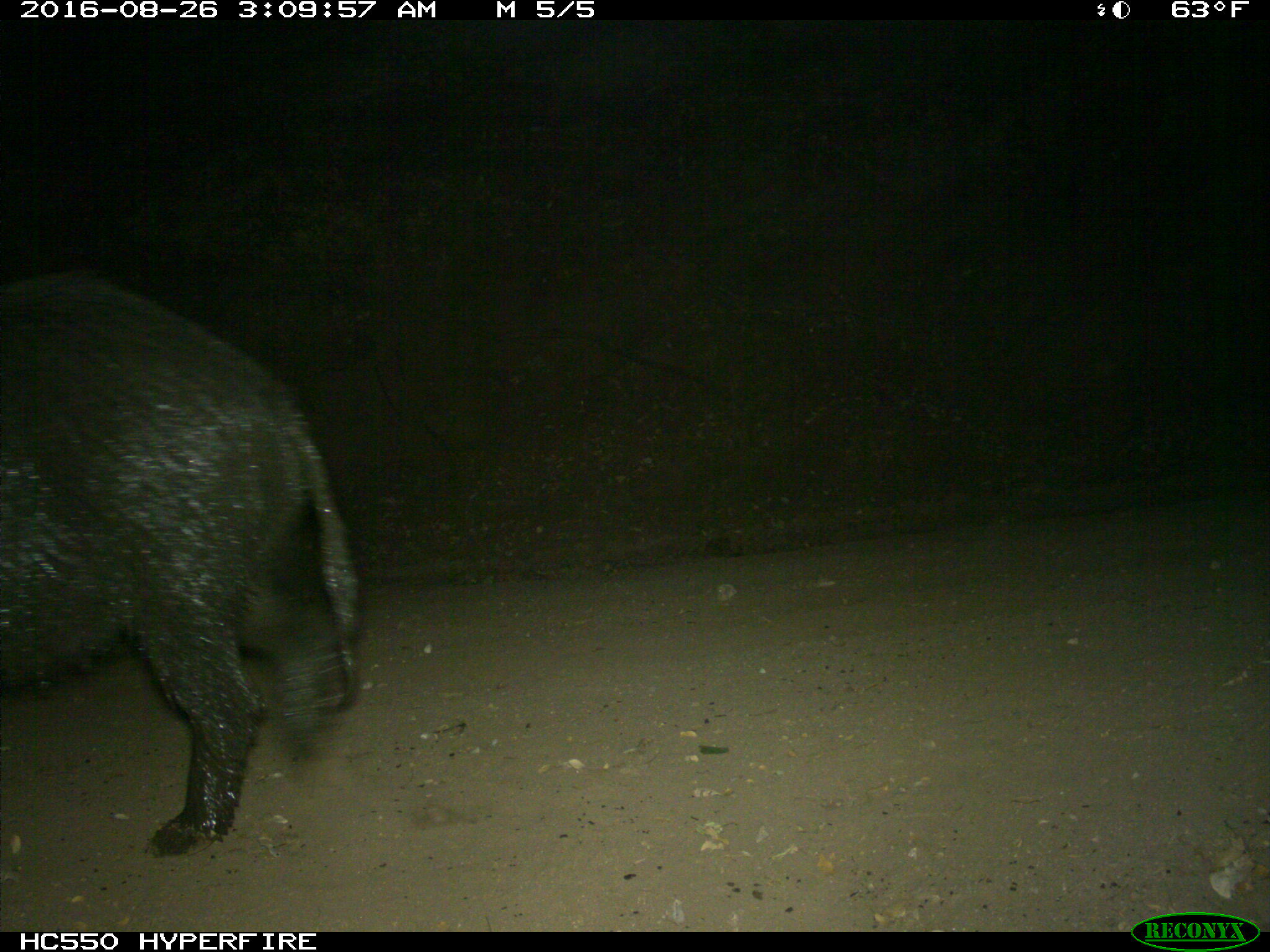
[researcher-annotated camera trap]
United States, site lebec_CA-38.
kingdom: Animalia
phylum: Chordata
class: Mammalia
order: Artiodactyla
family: Suidae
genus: Sus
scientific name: Sus scrofa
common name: wild boar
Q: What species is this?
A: Sus scrofa (wild boar).